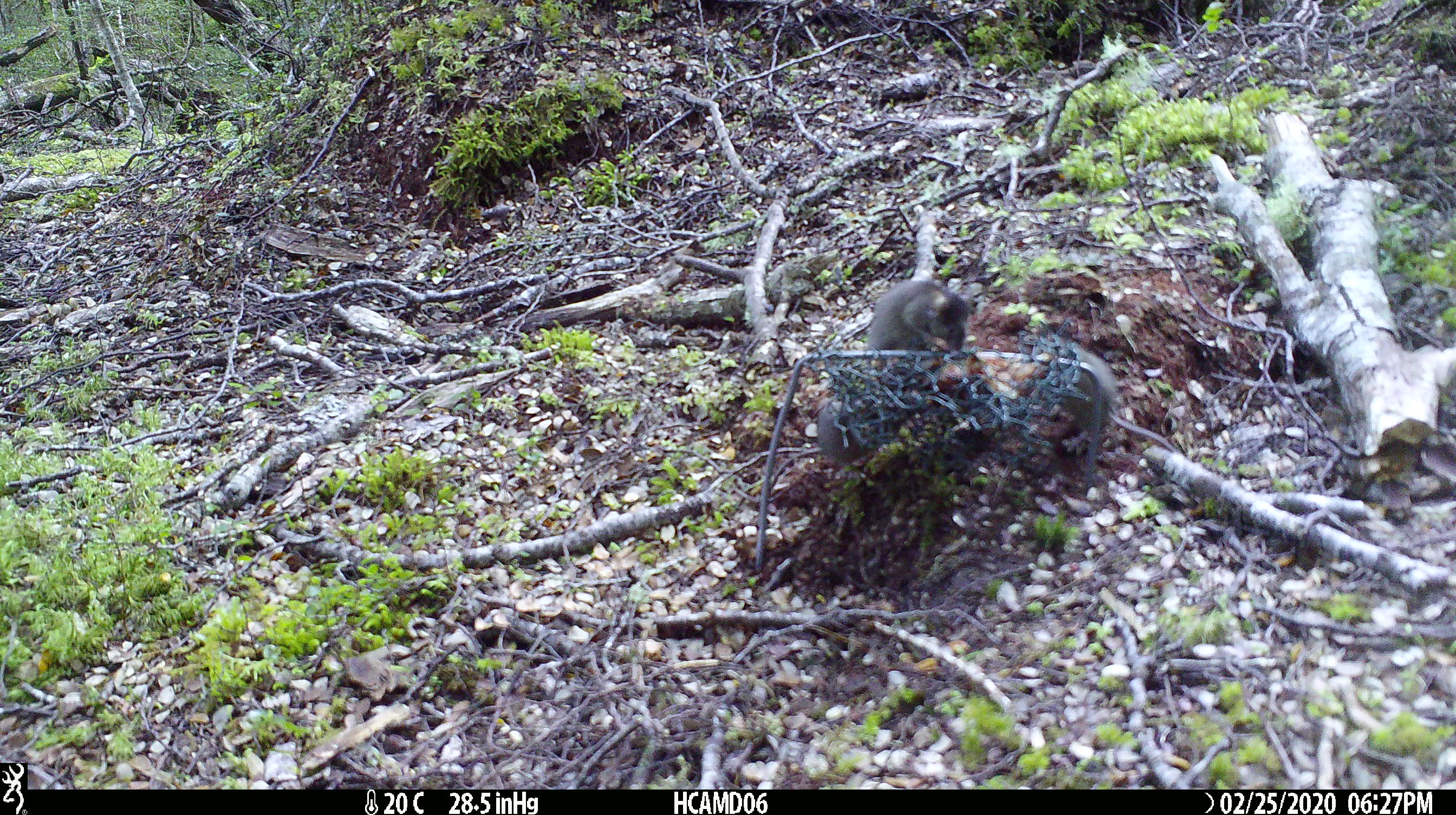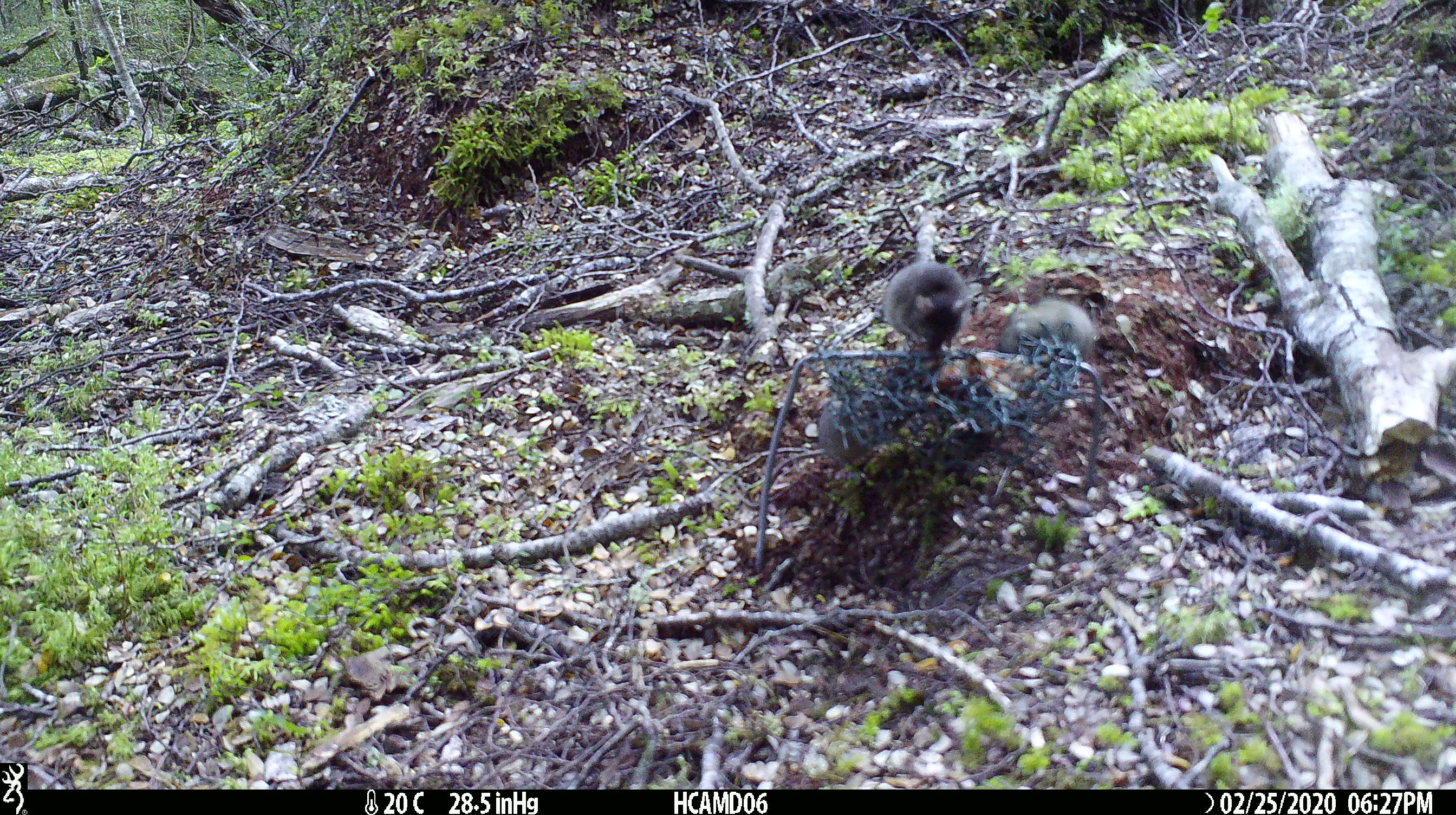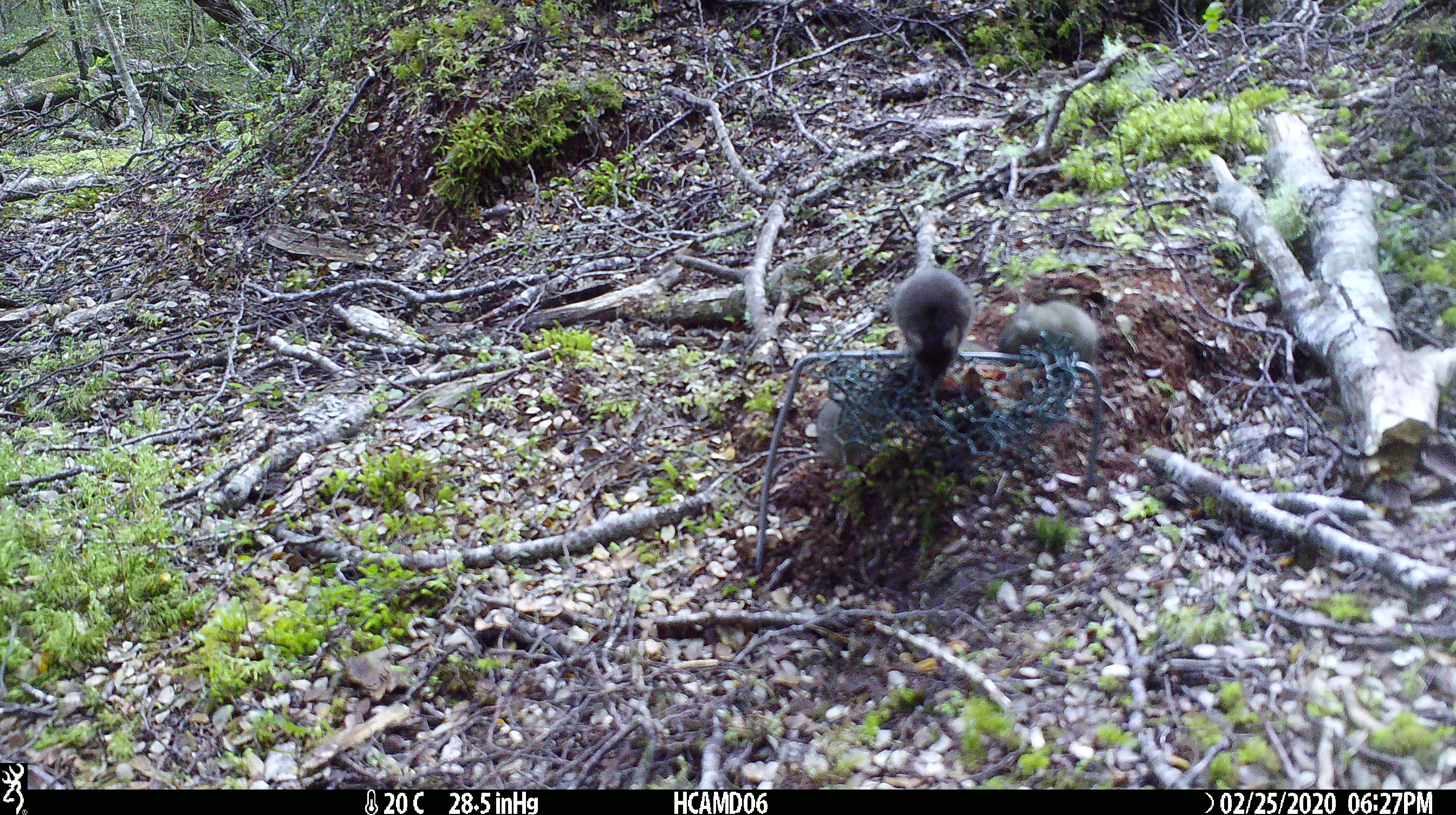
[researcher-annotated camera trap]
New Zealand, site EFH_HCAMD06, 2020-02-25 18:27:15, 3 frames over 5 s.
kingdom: Animalia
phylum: Chordata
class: Mammalia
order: Rodentia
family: Muridae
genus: Mus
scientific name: Mus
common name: mouse